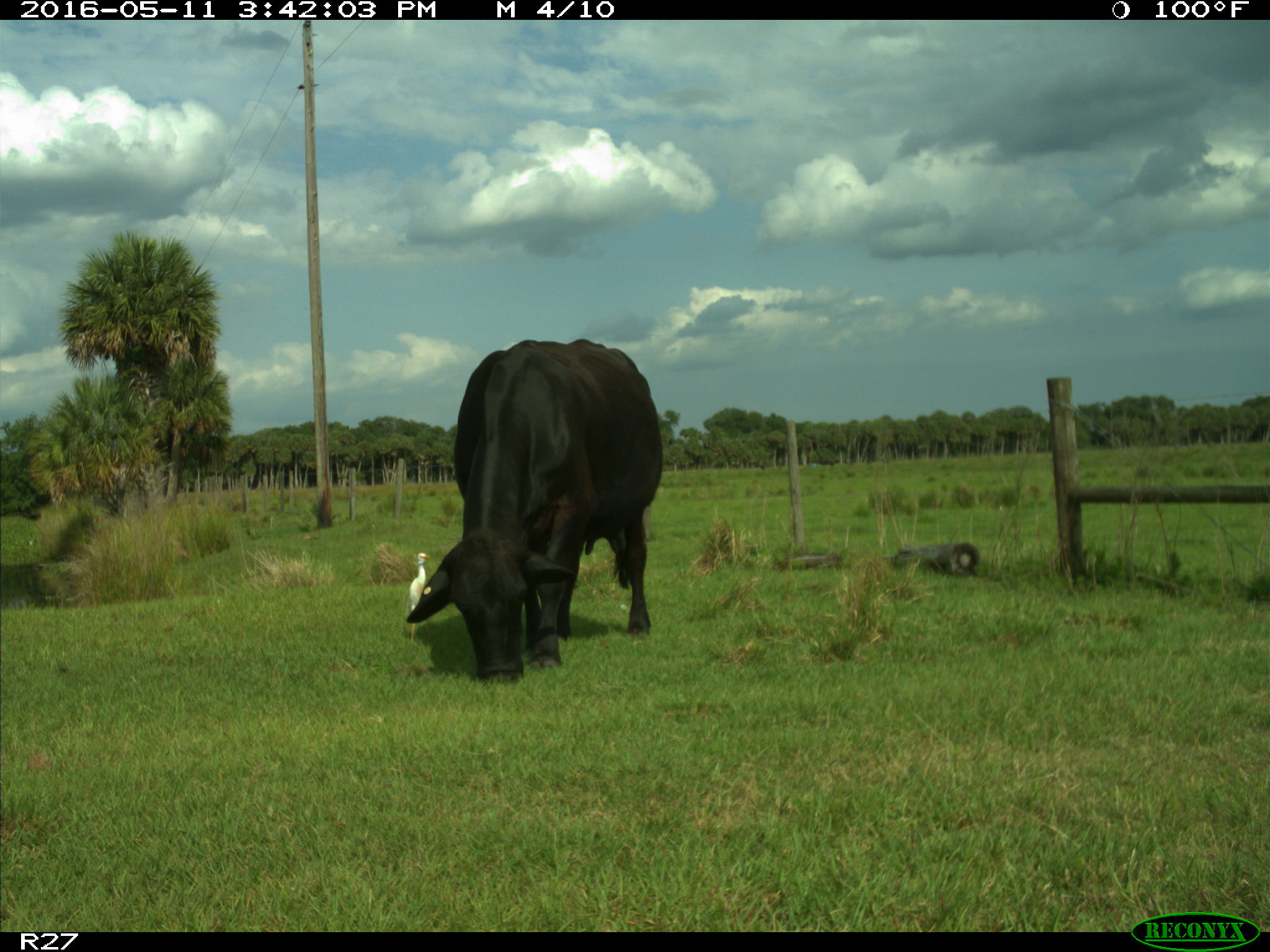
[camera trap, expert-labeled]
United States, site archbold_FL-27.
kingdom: Animalia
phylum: Chordata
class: Mammalia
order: Artiodactyla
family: Bovidae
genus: Bos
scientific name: Bos taurus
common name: domestic cow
Bos taurus (domestic cow).